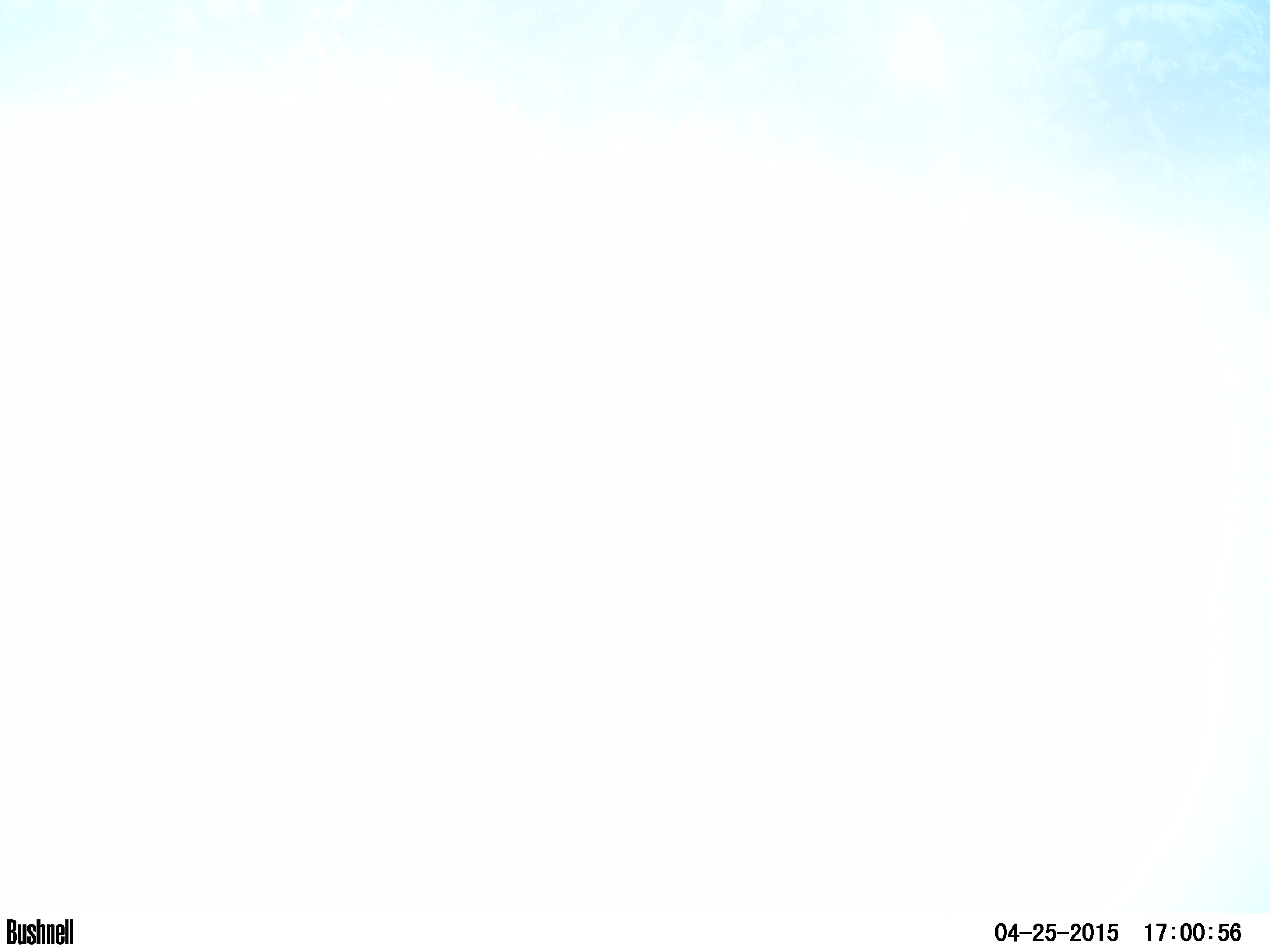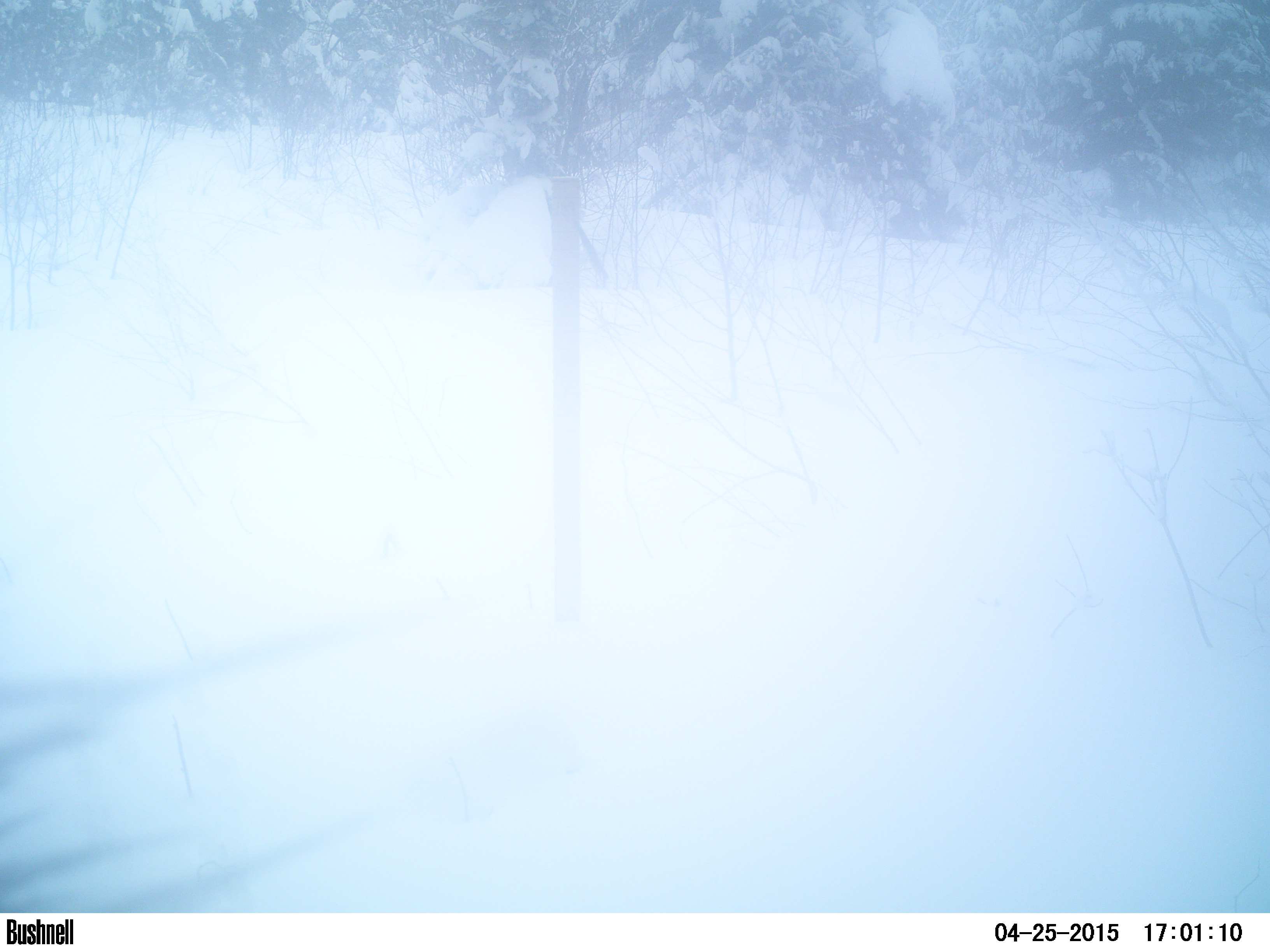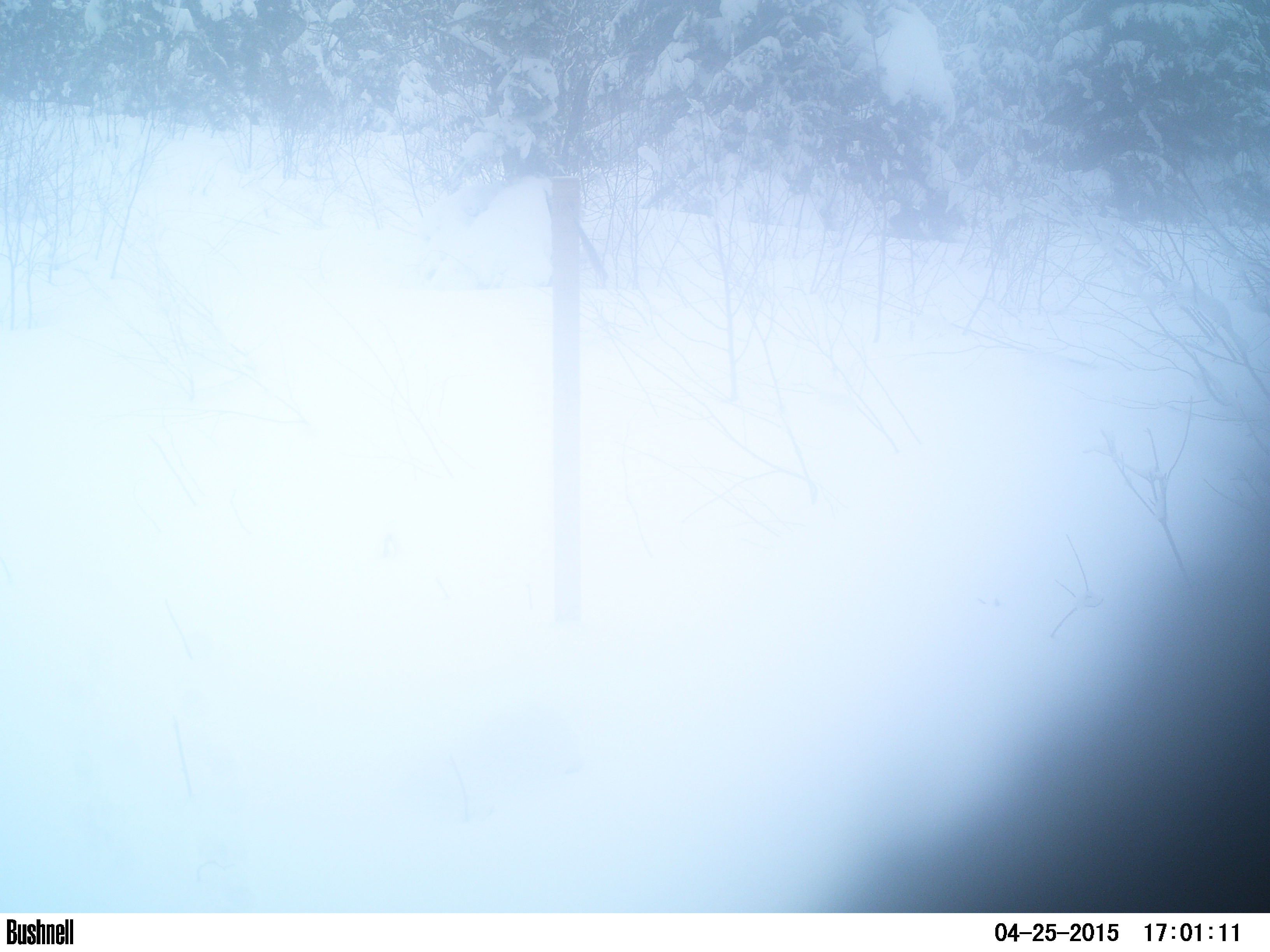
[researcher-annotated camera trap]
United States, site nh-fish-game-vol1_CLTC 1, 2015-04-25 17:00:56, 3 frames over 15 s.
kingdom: Animalia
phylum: Chordata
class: Mammalia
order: Artiodactyla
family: Cervidae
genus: Alces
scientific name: Alces alces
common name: moose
Moose (Alces alces).